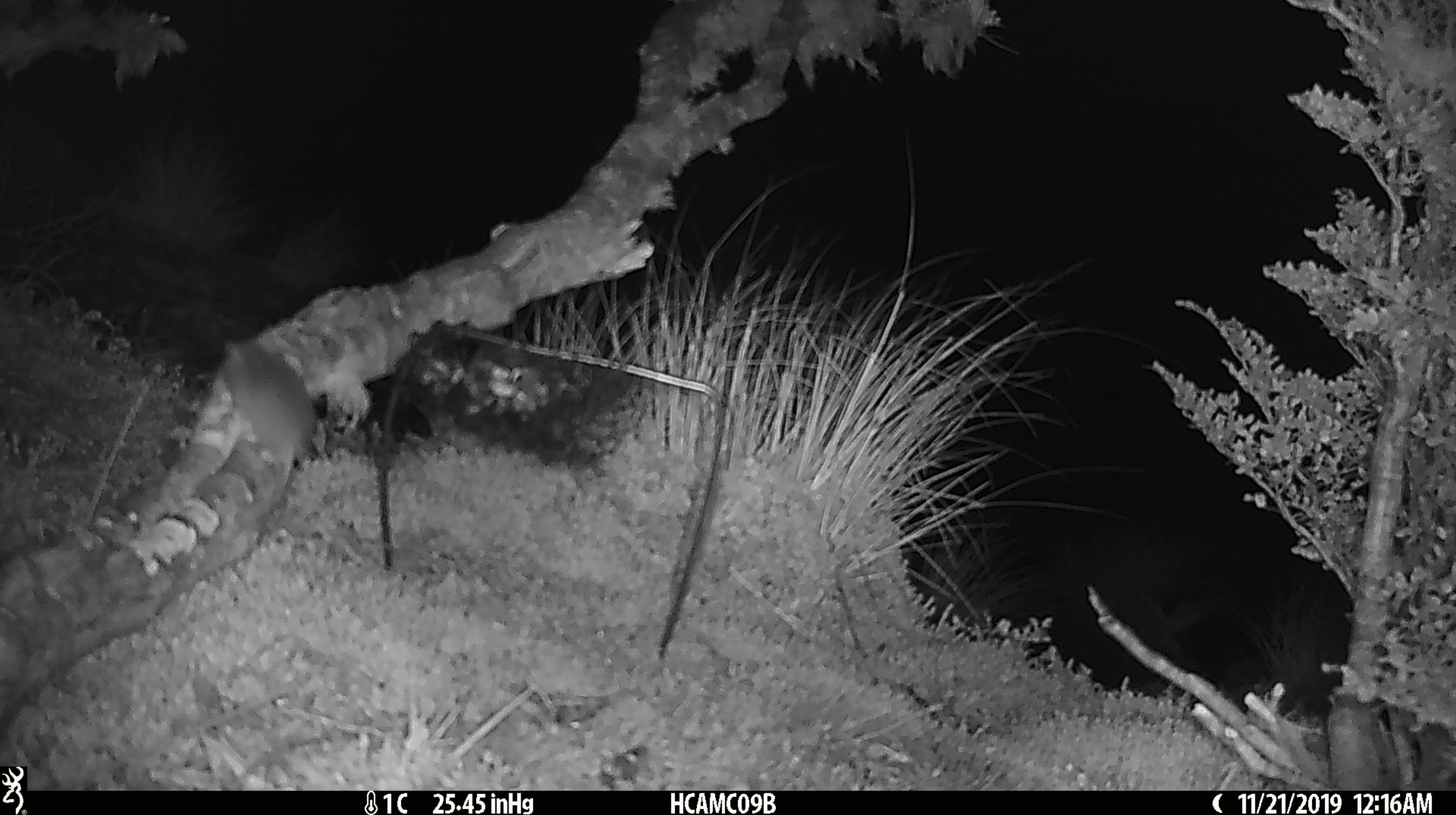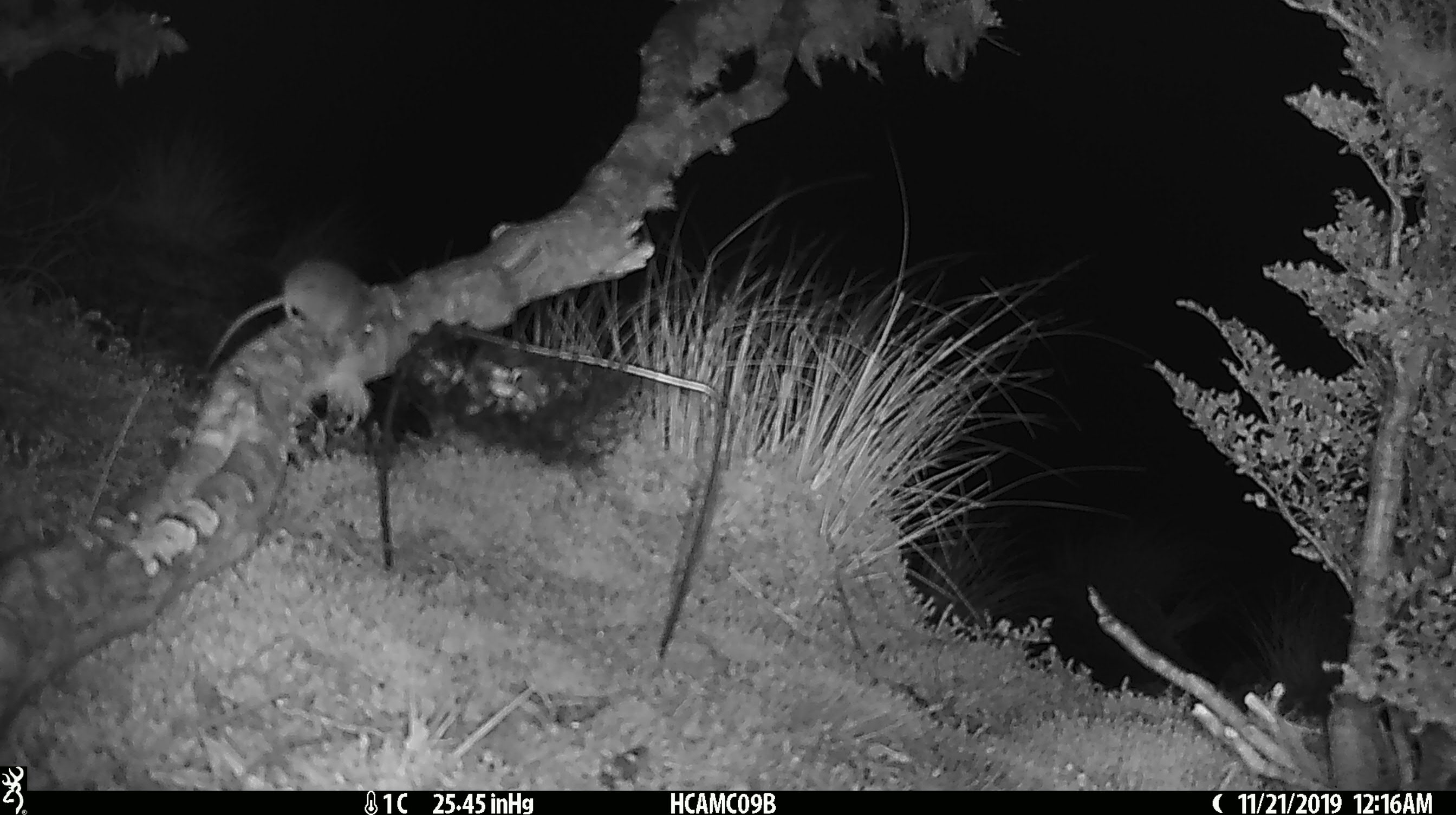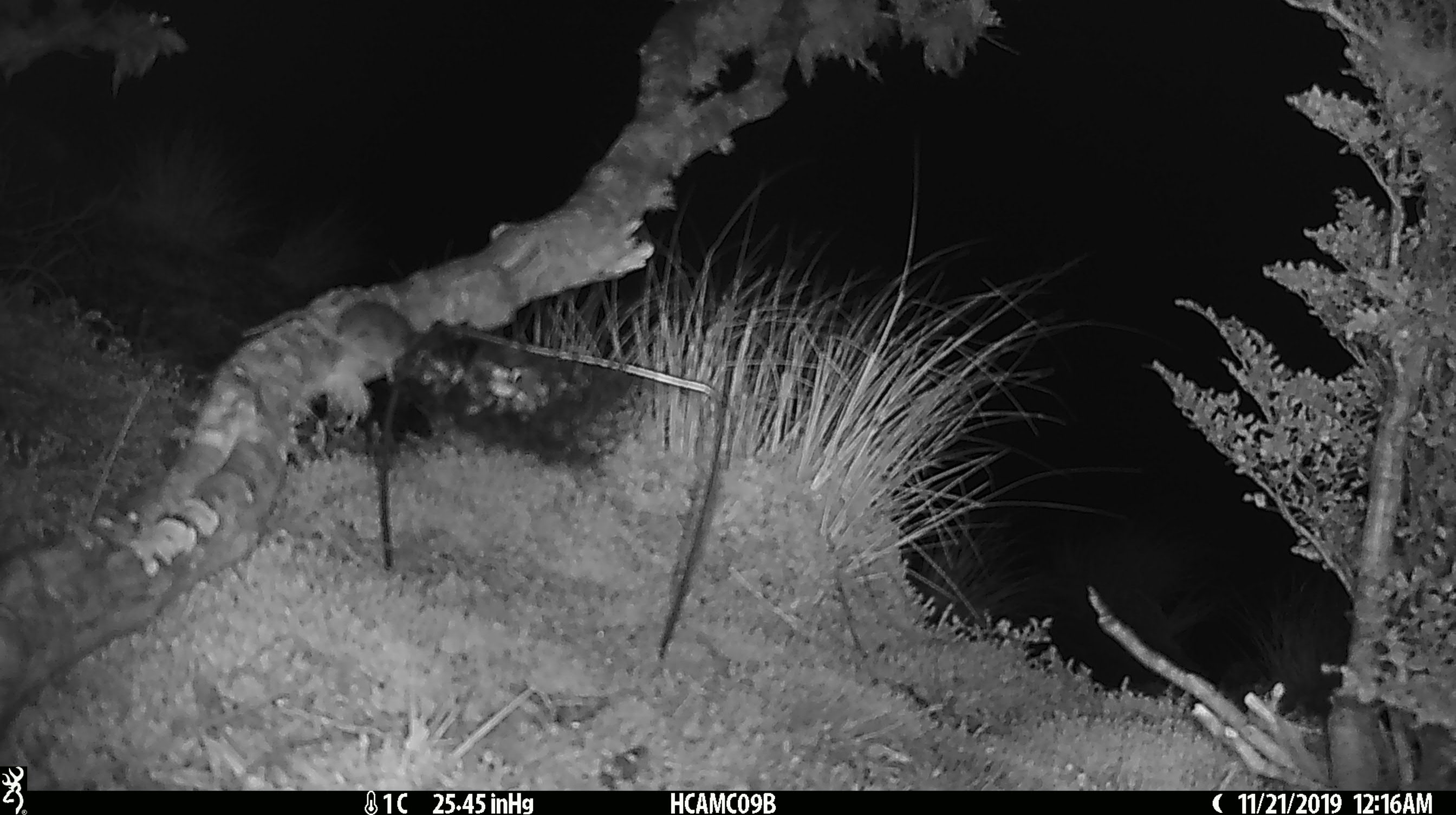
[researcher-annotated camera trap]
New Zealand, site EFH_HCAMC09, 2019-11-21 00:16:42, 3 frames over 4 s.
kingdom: Animalia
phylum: Chordata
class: Mammalia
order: Rodentia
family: Muridae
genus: Mus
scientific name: Mus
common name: mouse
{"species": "mouse (Mus)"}